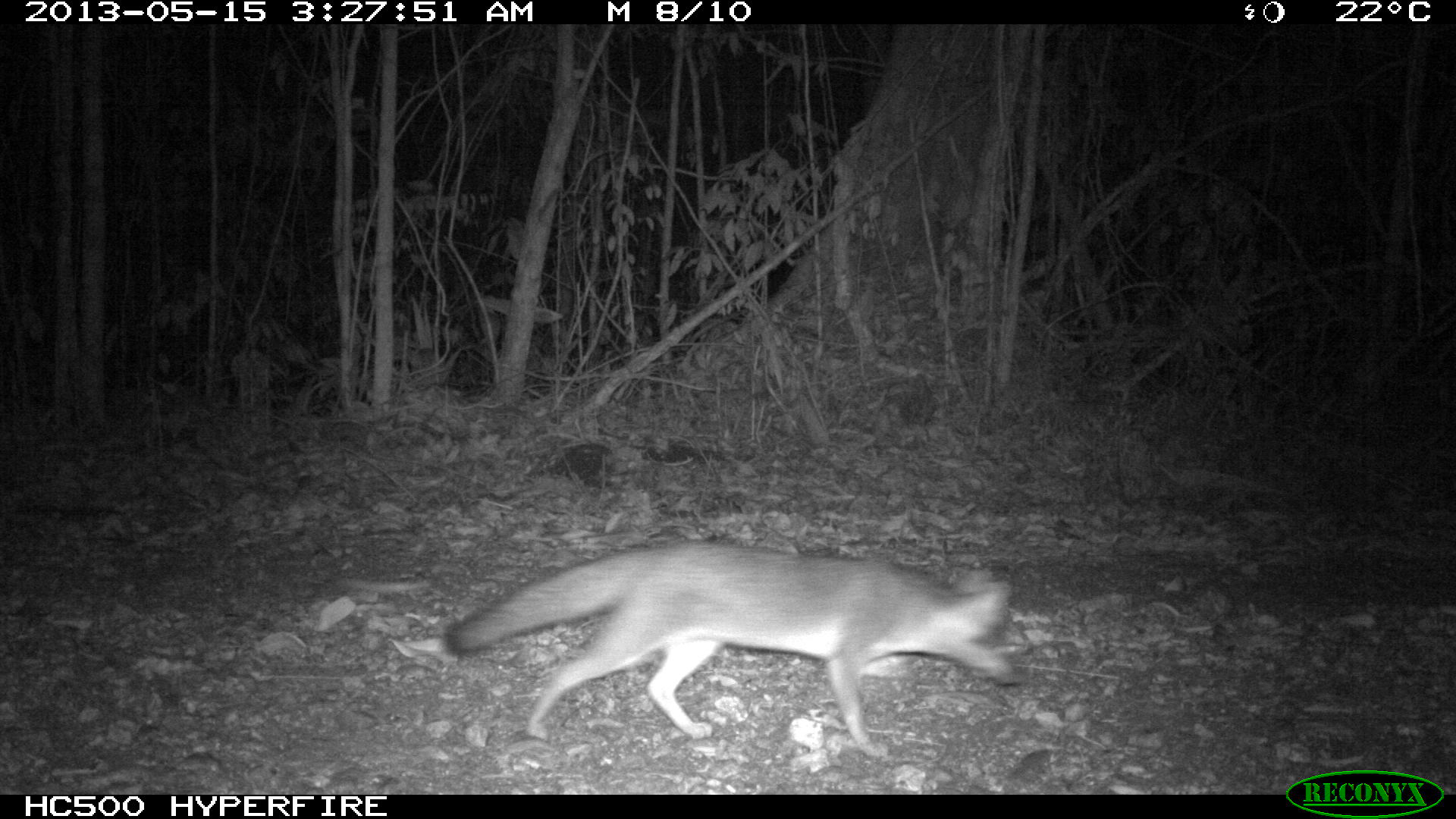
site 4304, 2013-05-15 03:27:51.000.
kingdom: Animalia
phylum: Chordata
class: Mammalia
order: Carnivora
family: Canidae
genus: Urocyon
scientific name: Urocyon cinereoargenteus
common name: gray fox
Urocyon cinereoargenteus (gray fox), count 2.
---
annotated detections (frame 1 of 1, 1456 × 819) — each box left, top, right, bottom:
urocyon cinereoargenteus: 443, 539, 1024, 758